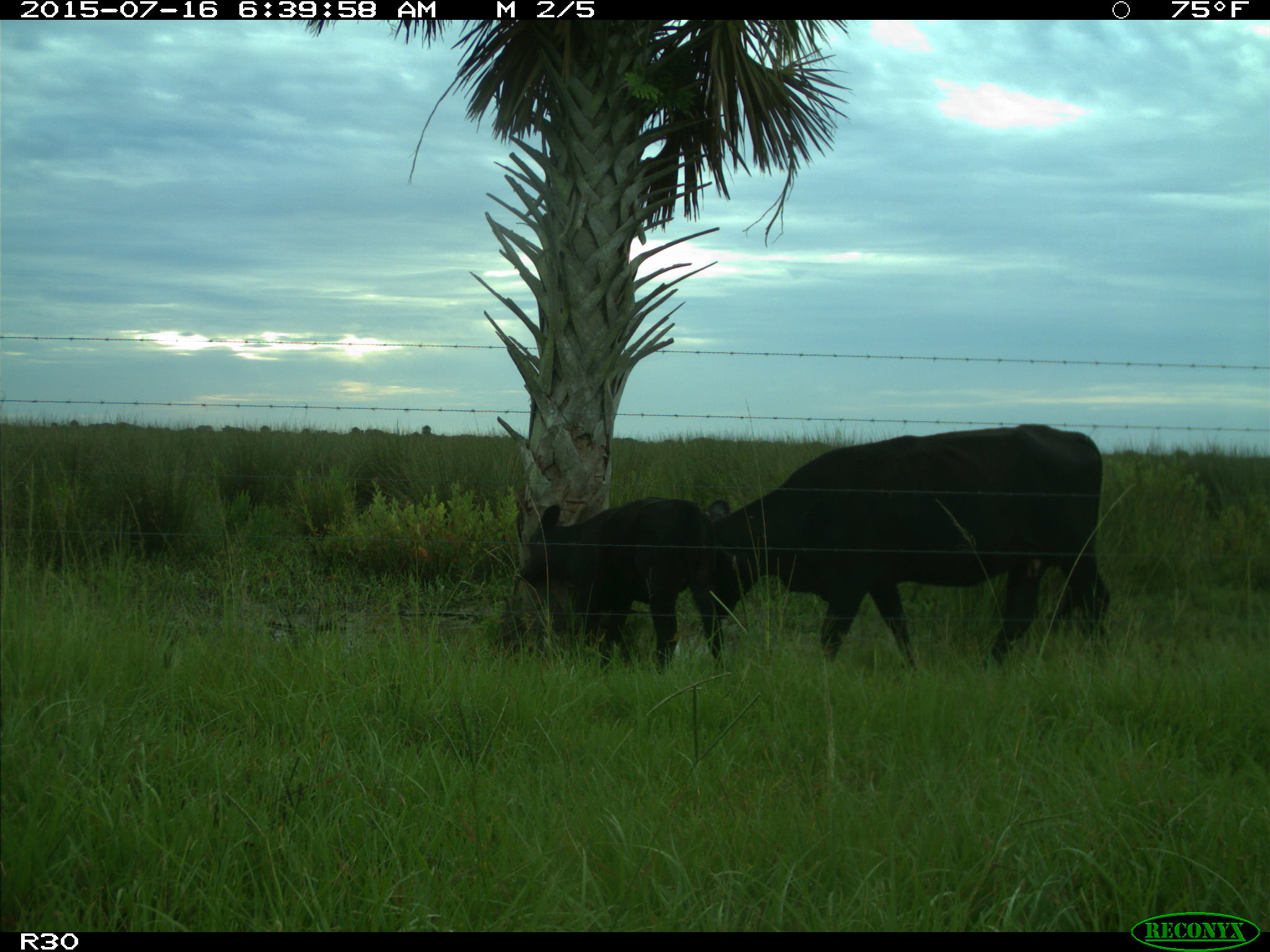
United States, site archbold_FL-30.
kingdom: Animalia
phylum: Chordata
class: Mammalia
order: Artiodactyla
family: Bovidae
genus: Bos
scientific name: Bos taurus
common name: domestic cow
Bos taurus (domestic cow).